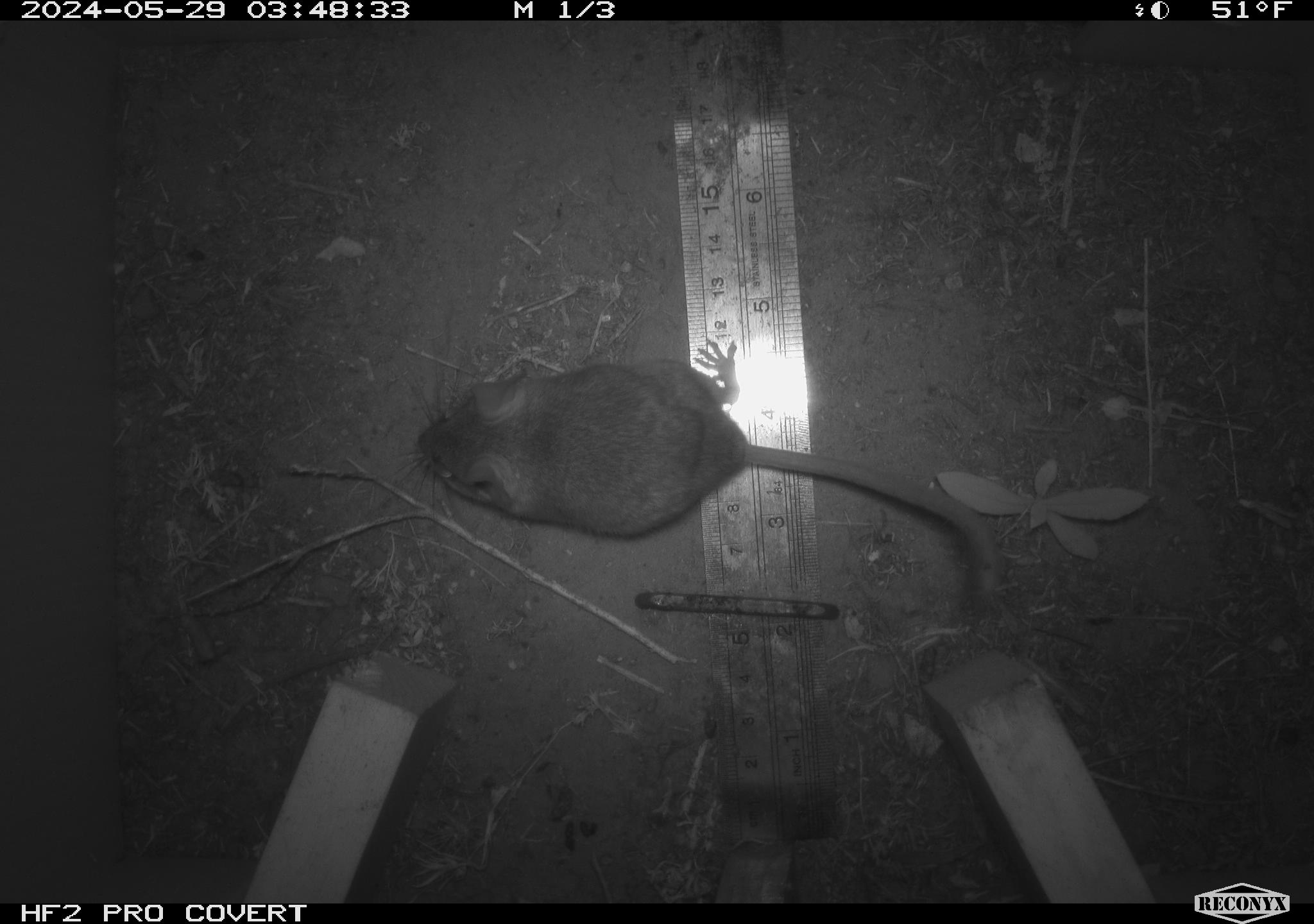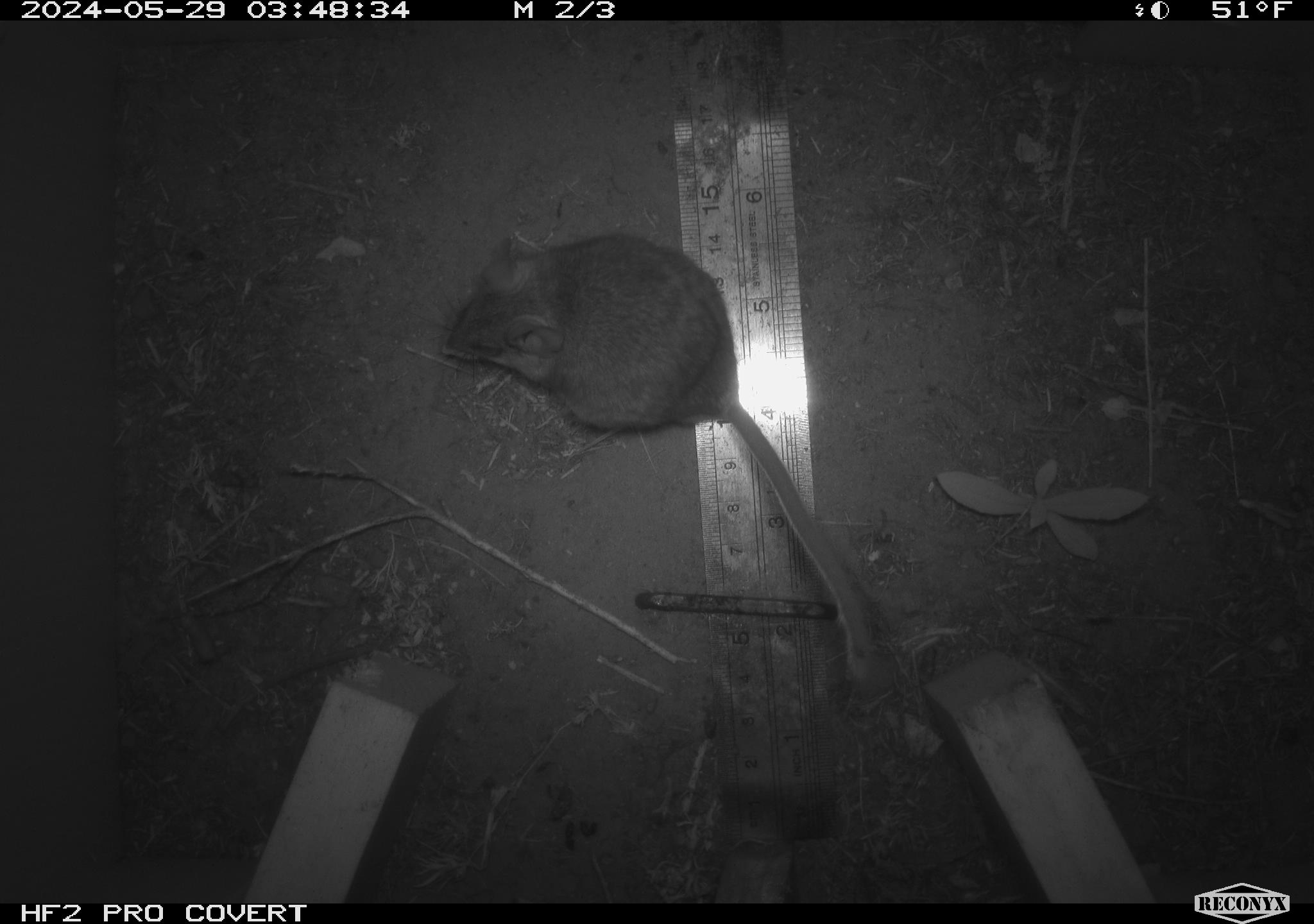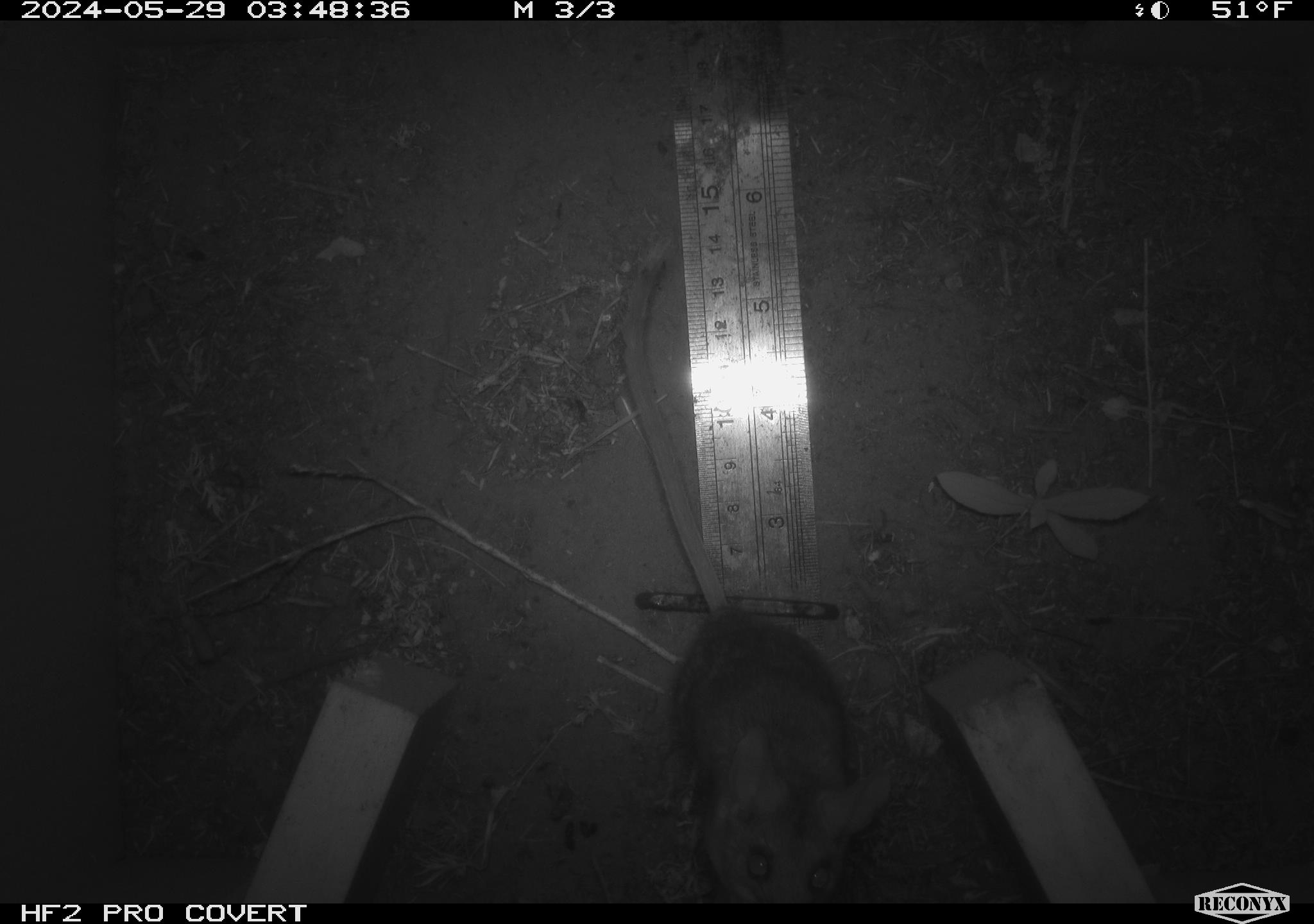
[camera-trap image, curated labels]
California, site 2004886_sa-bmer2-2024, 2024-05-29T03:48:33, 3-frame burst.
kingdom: Animalia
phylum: Chordata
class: Mammalia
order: Rodentia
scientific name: Rodentia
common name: woodrat or rat or mouse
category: woodrat or rat or mouse species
Woodrat or rat or mouse species (woodrat or rat or mouse) (Rodentia).